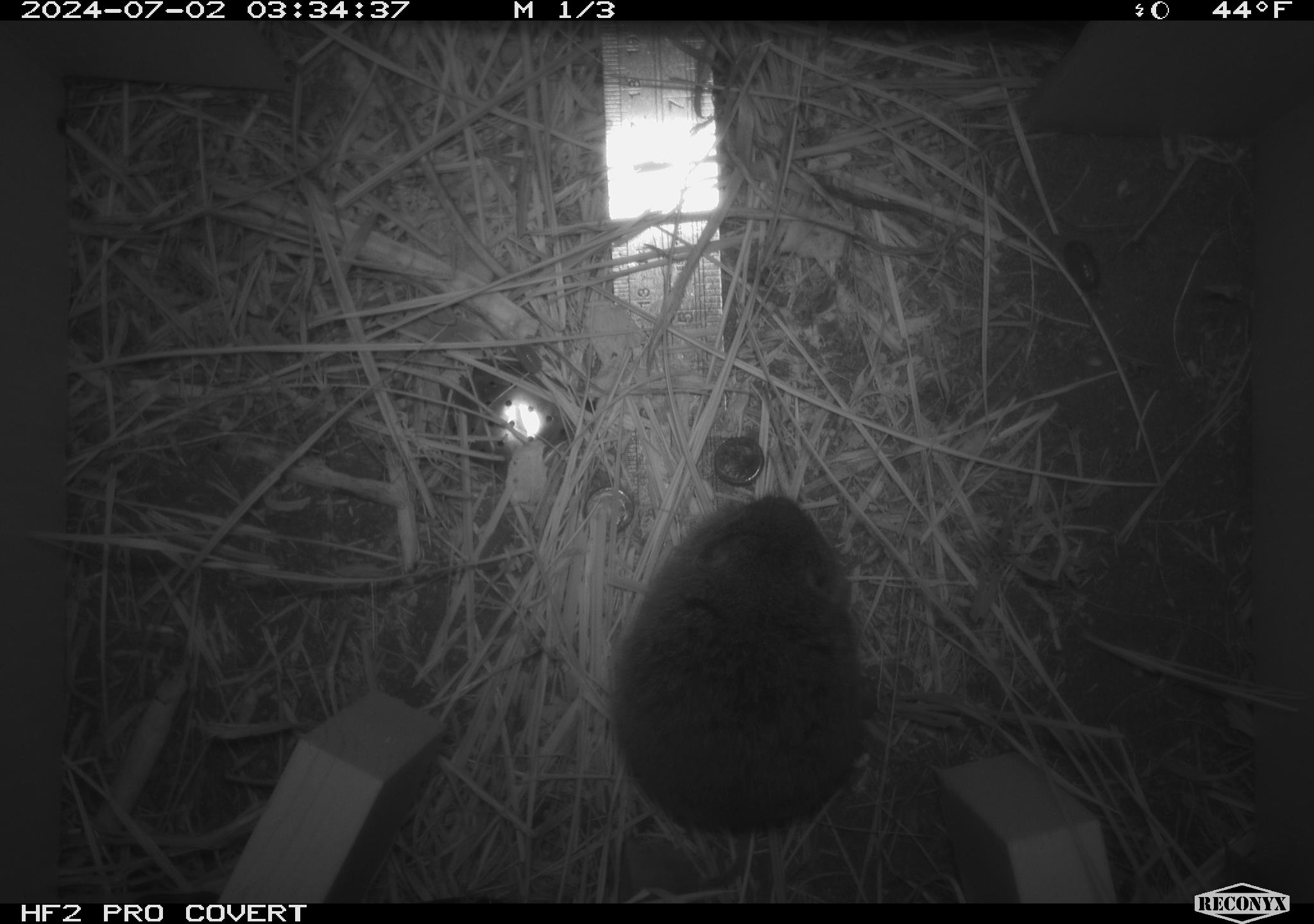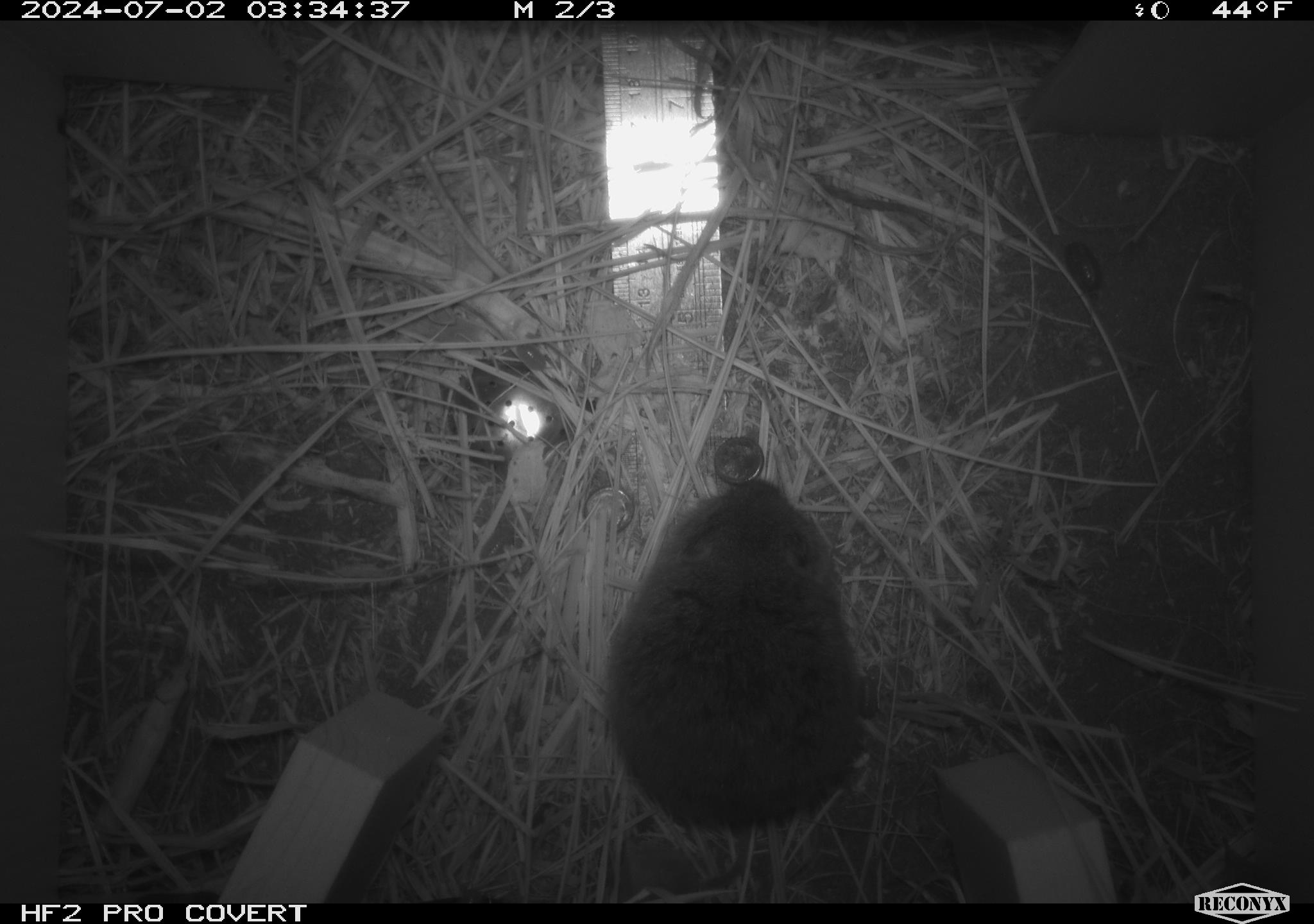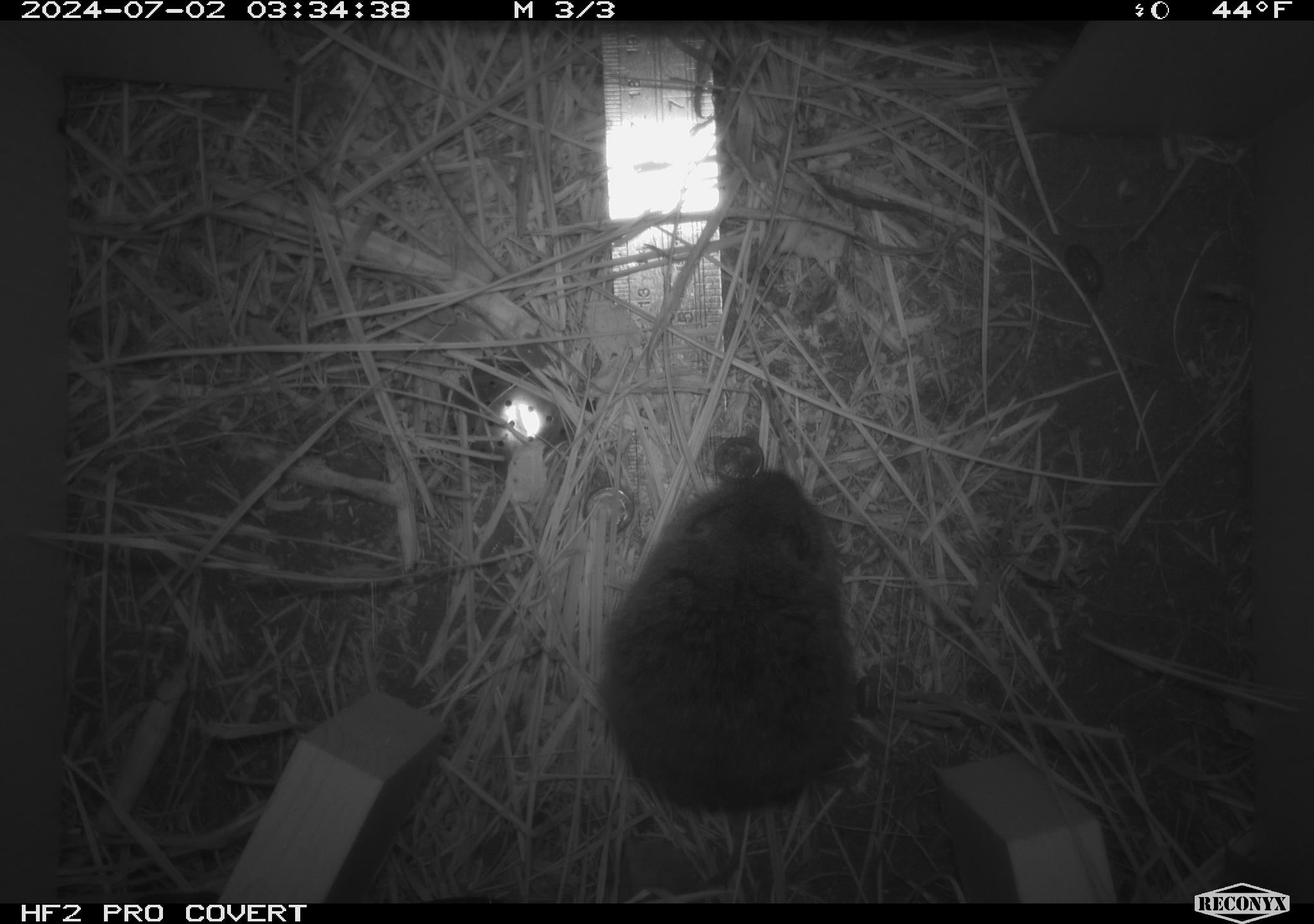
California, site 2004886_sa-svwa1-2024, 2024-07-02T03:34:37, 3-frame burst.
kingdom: Animalia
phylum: Chordata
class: Mammalia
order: Rodentia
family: Cricetidae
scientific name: Arvicolinae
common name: voles, lemmings, and muskrats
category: arvicolinae subfamily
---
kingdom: Animalia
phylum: Arthropoda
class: Malacostraca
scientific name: Malacostraca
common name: amphipods, crabs, isopods, krill, lobsters and shrimps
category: malacostracan